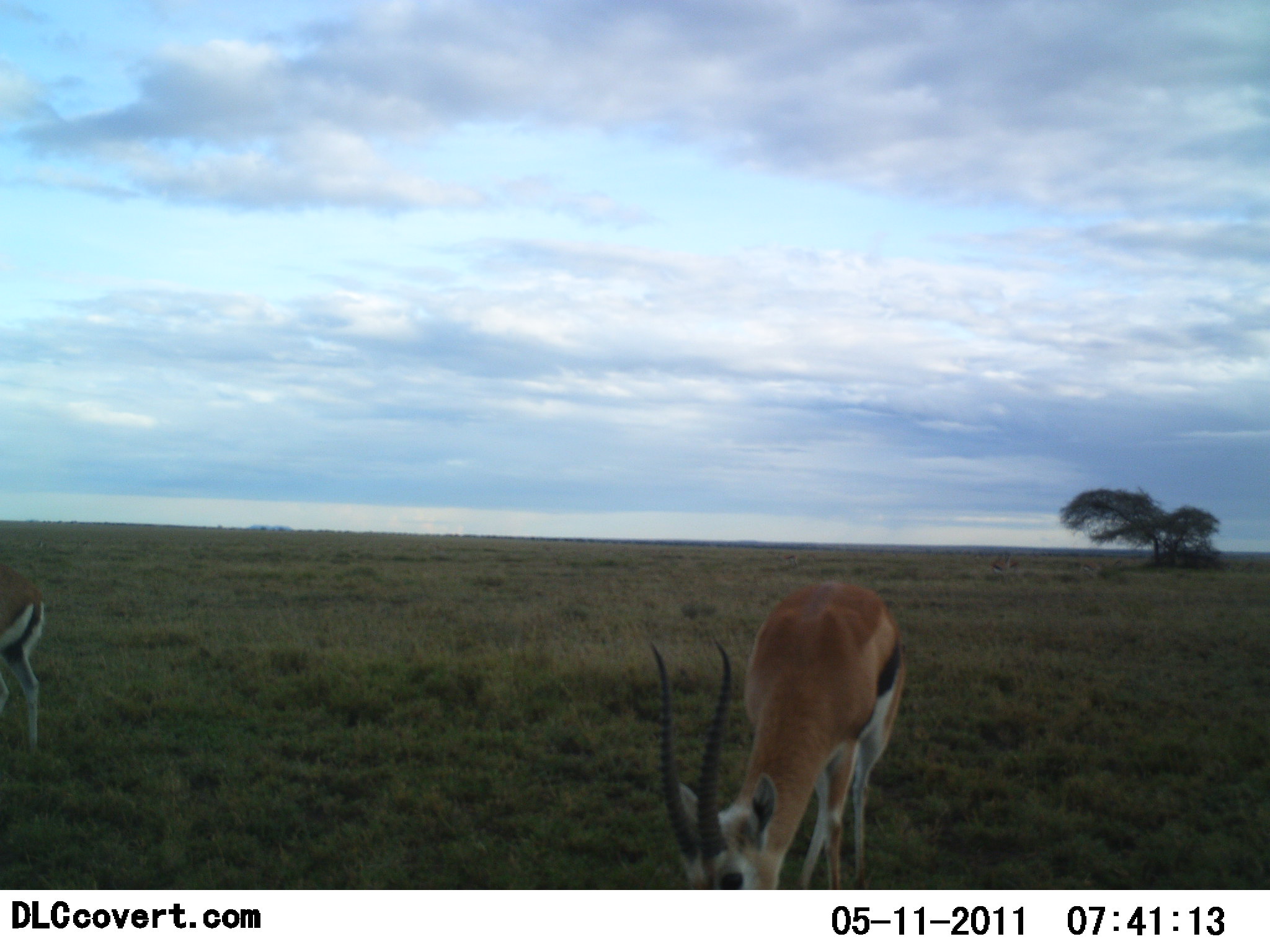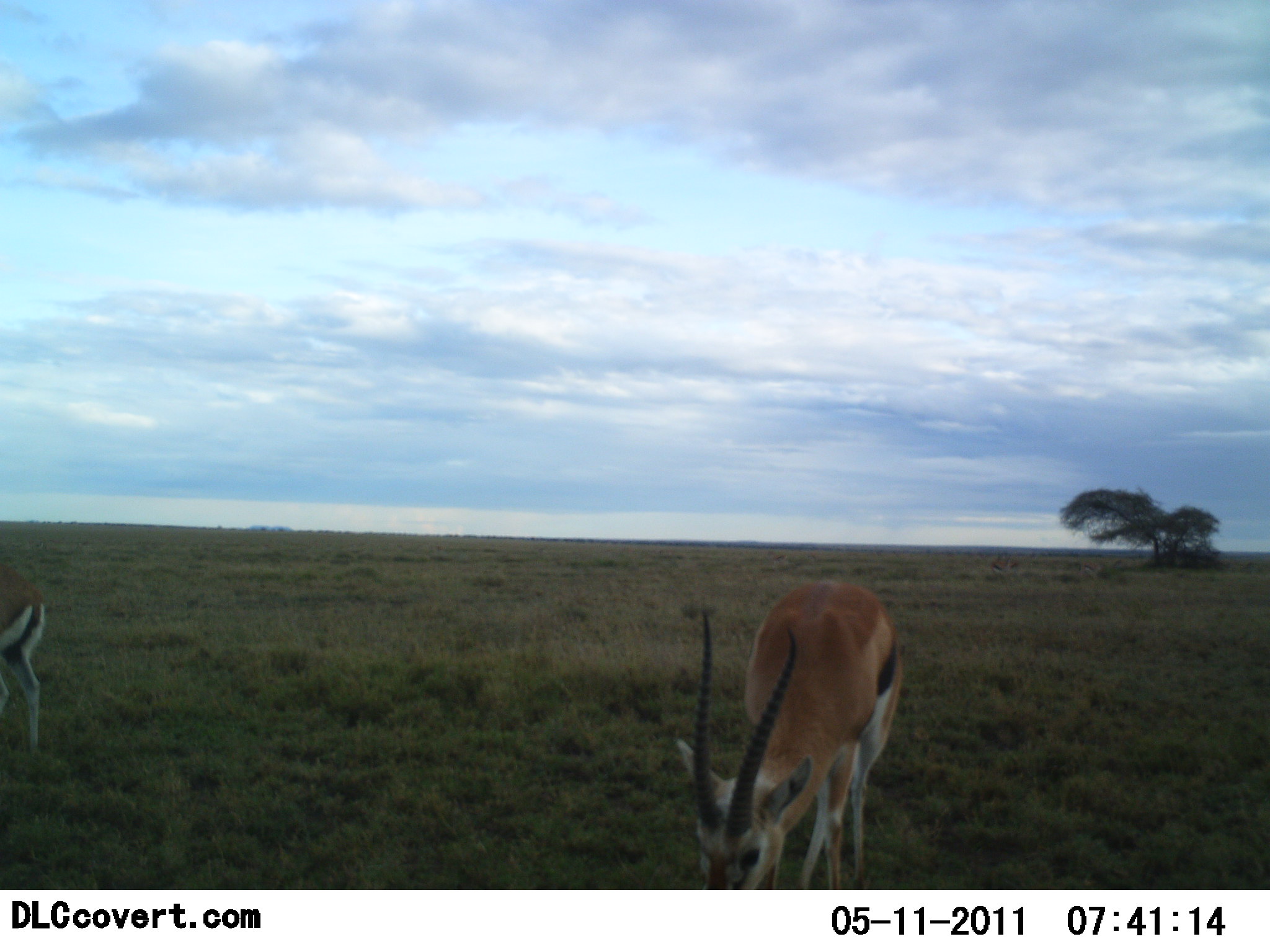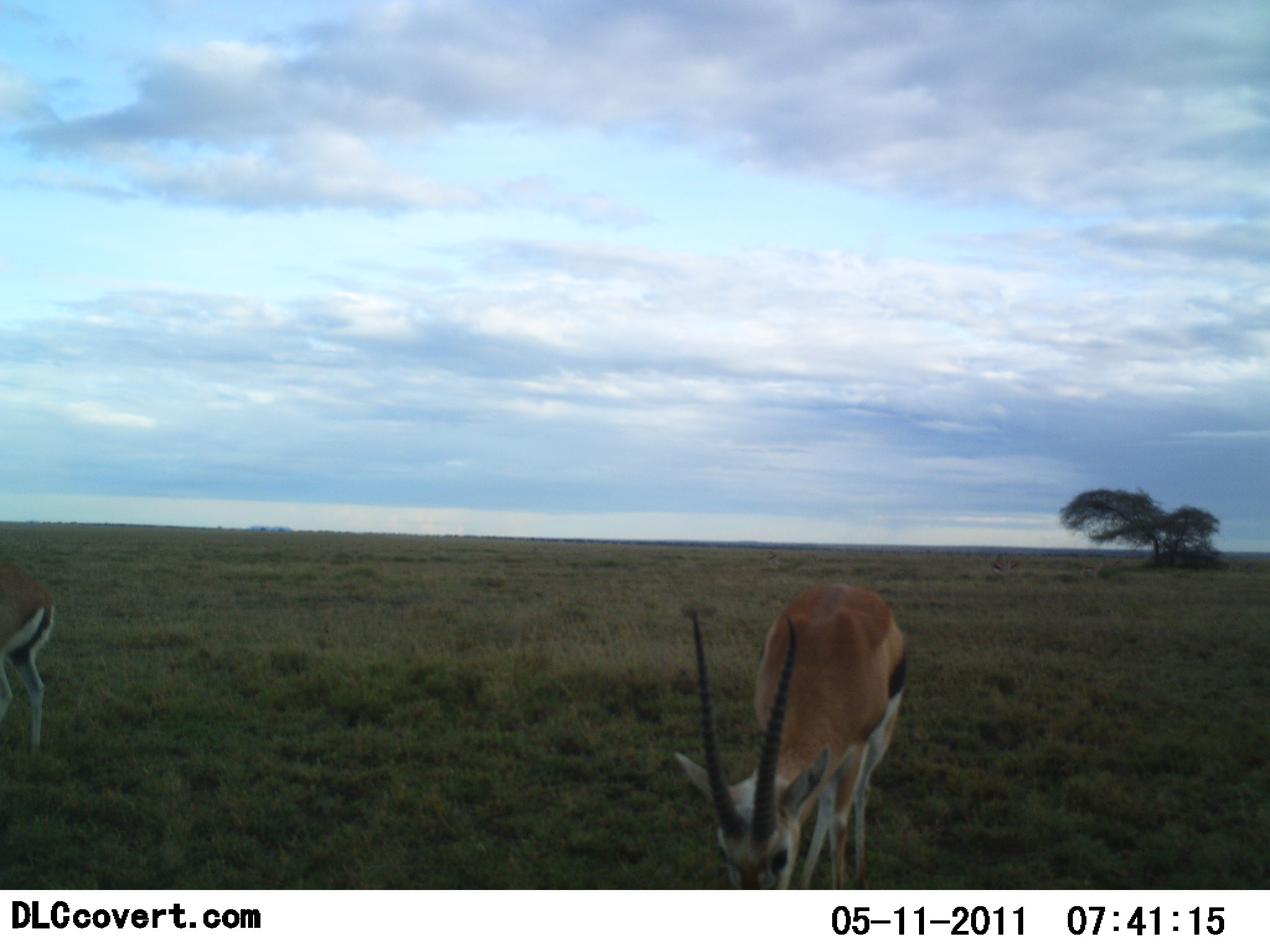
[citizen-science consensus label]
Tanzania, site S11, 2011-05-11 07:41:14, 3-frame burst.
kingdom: Animalia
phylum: Chordata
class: Mammalia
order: Artiodactyla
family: Bovidae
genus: Eudorcas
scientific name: Eudorcas thomsonii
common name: thomson's gazelle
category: gazellethomsons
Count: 2.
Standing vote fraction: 31%.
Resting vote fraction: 0%.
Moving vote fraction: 0%.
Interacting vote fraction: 0%.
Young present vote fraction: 0%.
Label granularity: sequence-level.